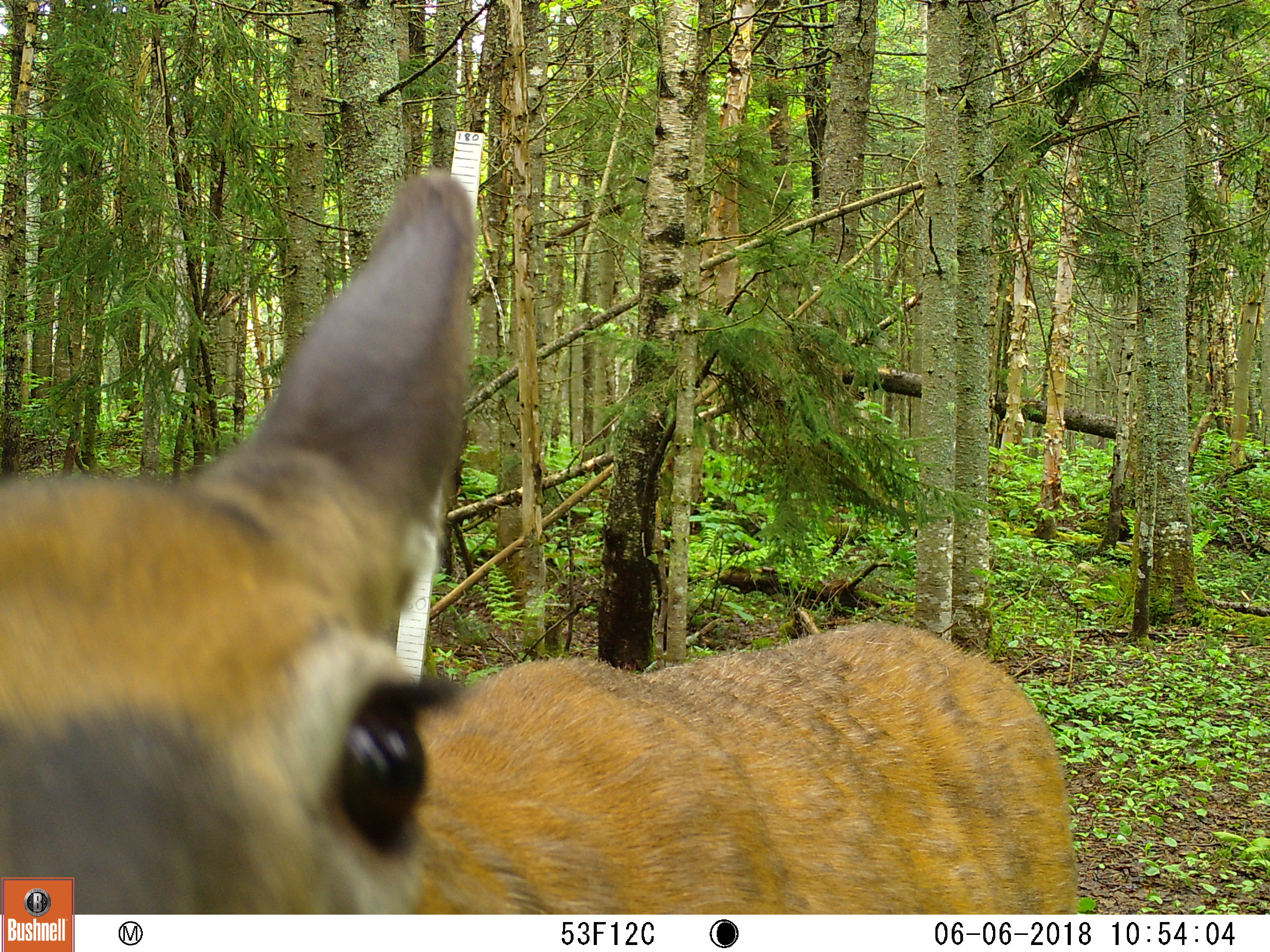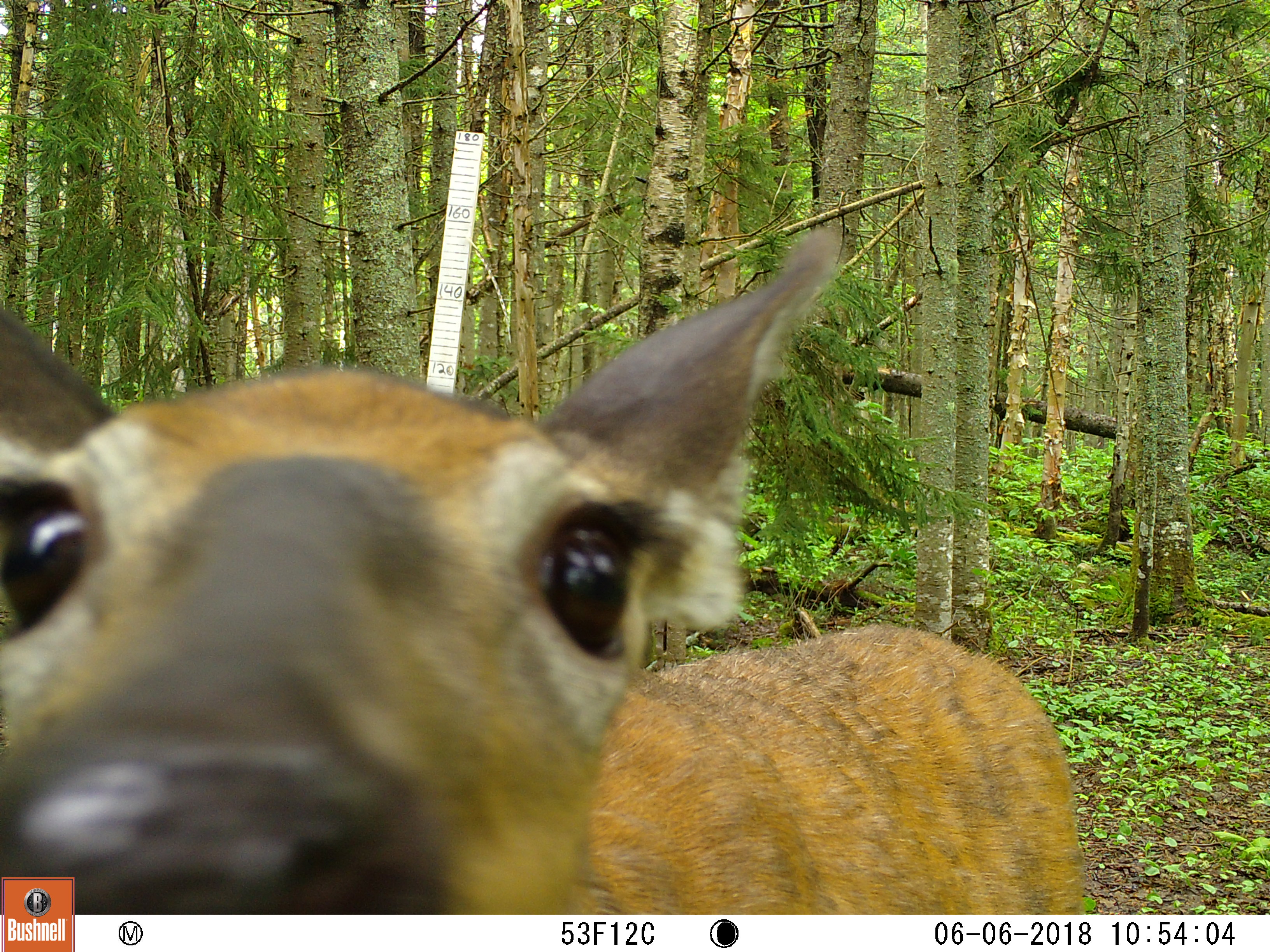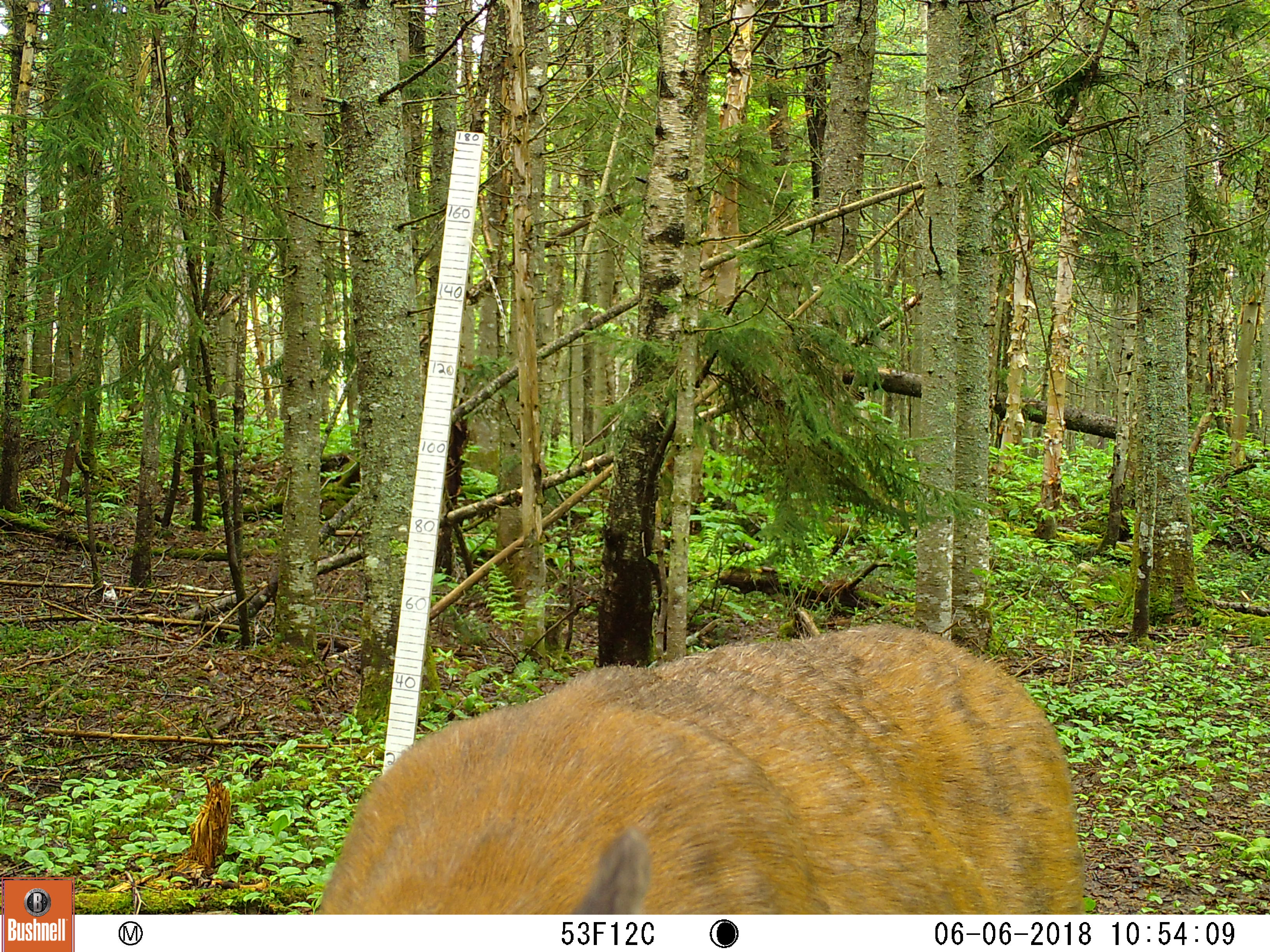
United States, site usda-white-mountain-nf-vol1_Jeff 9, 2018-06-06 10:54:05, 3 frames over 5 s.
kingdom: Animalia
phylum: Chordata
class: Mammalia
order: Artiodactyla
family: Cervidae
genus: Odocoileus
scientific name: Odocoileus virginianus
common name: white-tailed deer